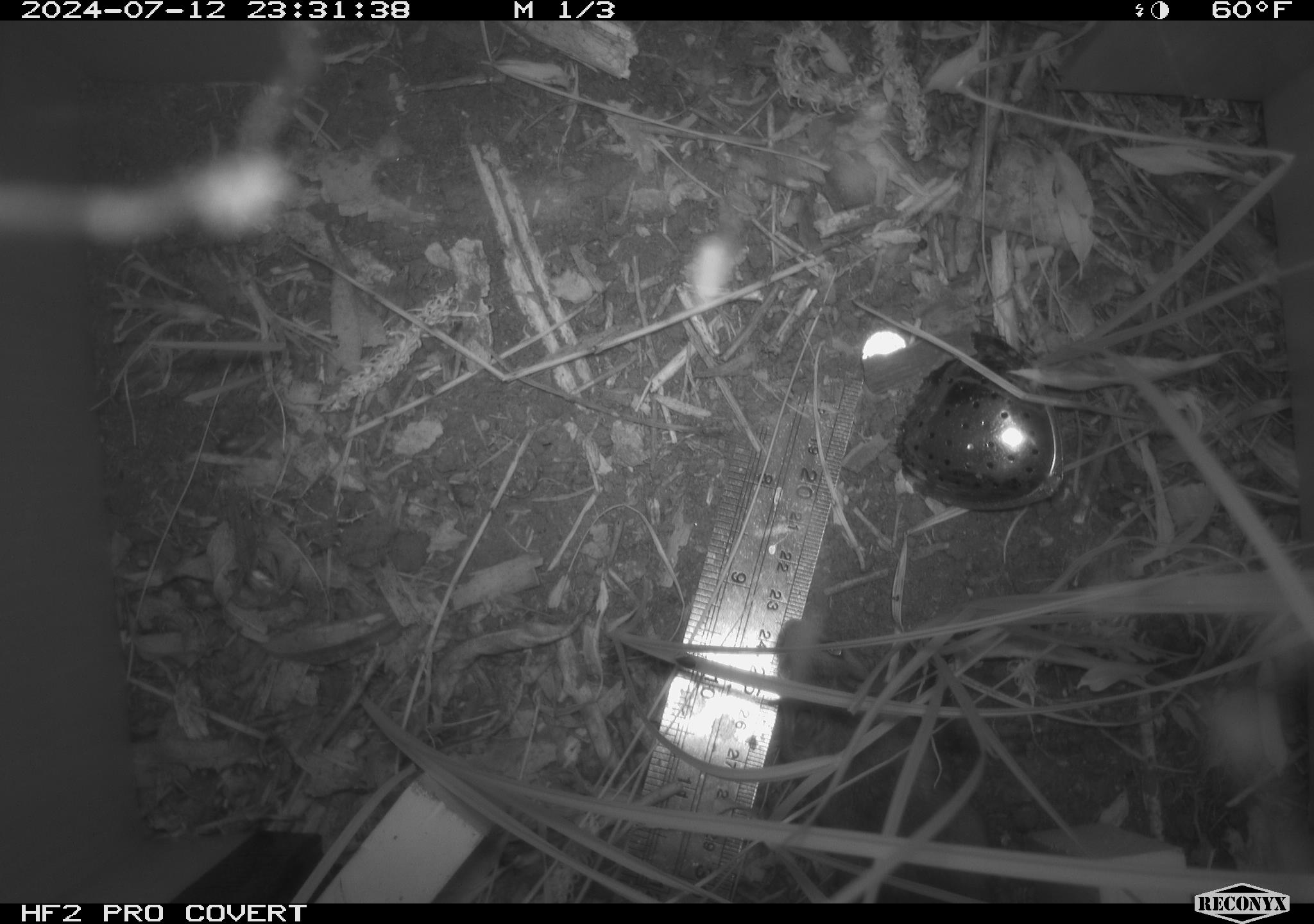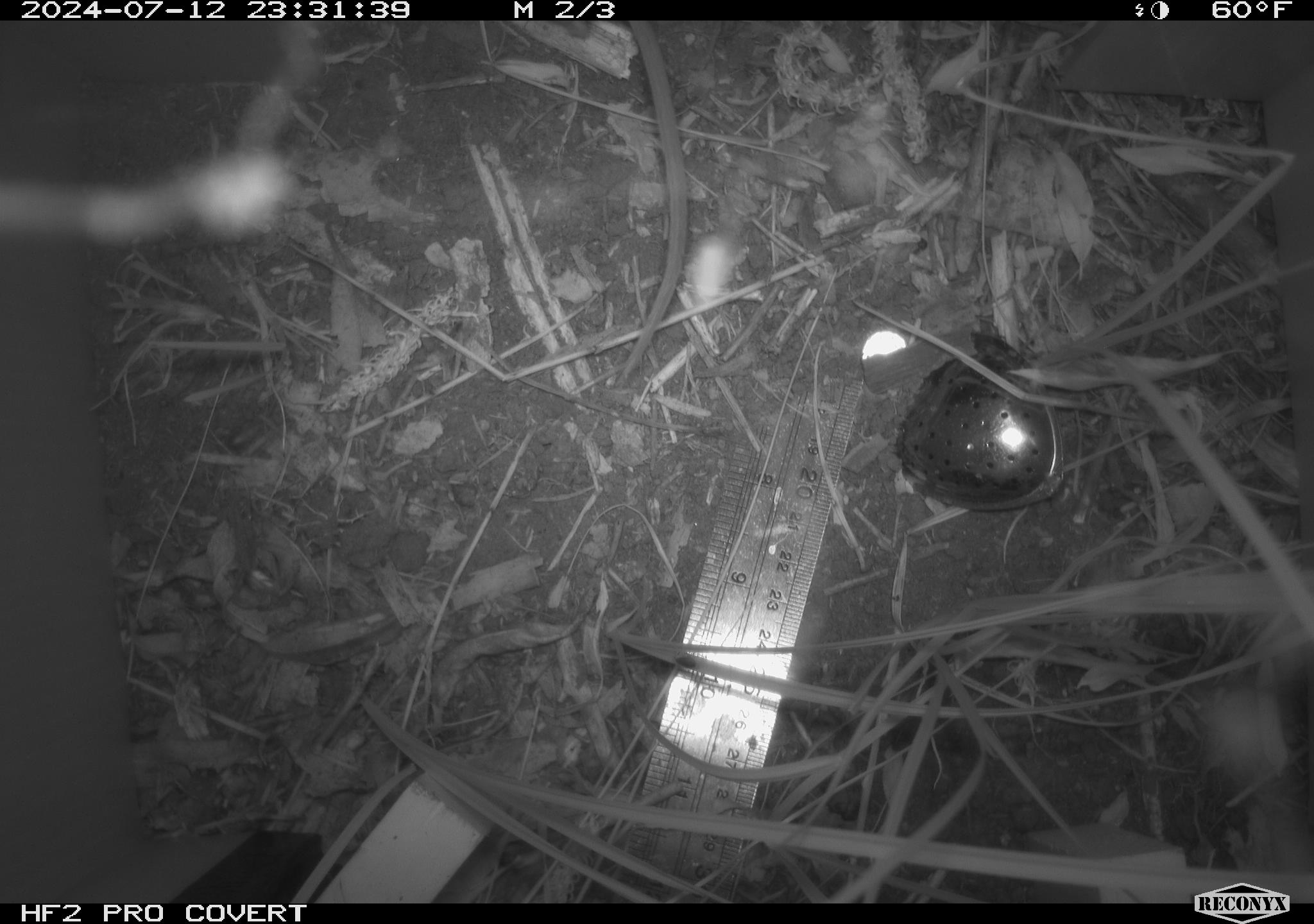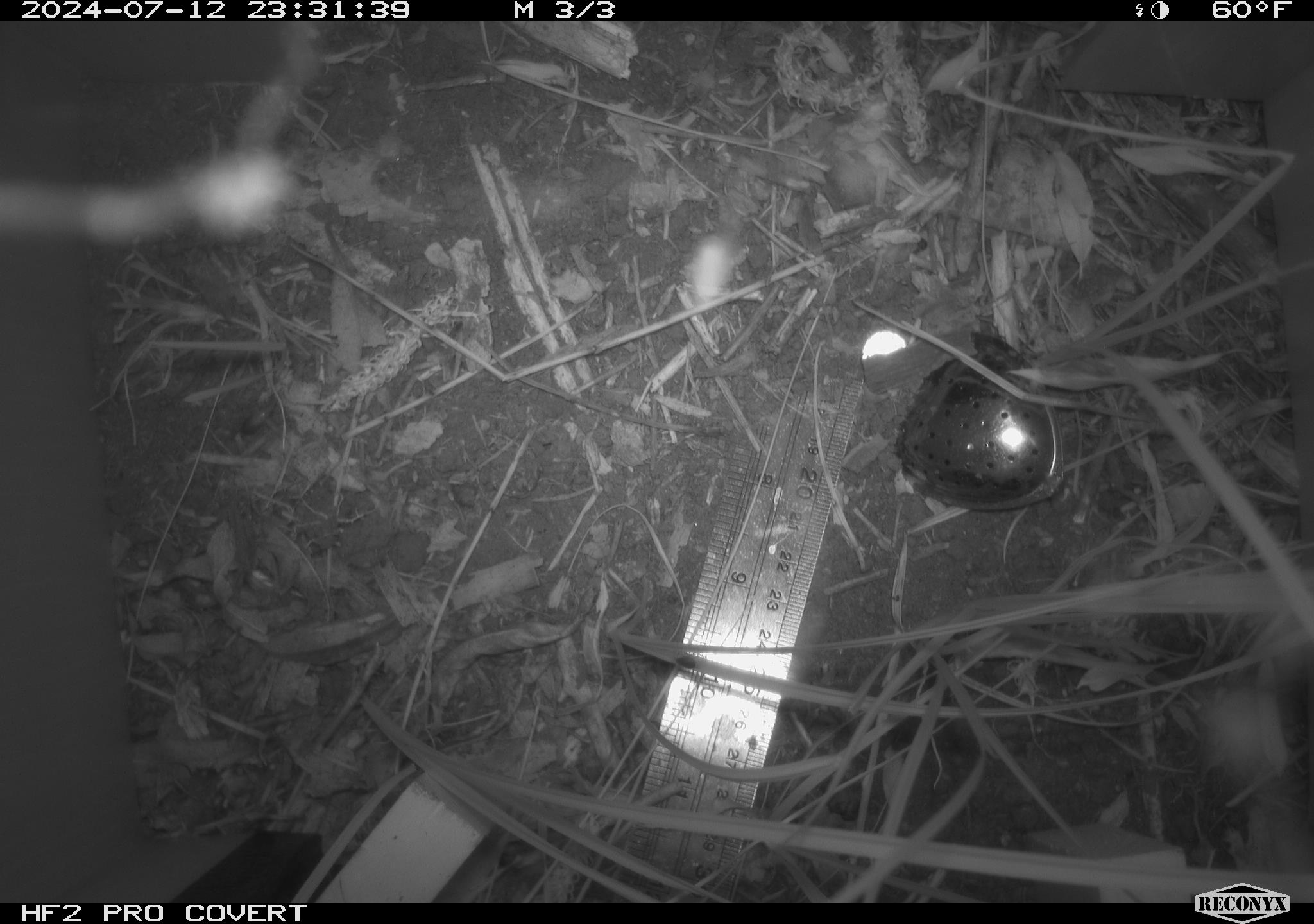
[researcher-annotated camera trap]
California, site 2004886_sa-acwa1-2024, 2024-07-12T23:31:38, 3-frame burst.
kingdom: Animalia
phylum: Chordata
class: Mammalia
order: Rodentia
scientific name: Rodentia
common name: mouse species